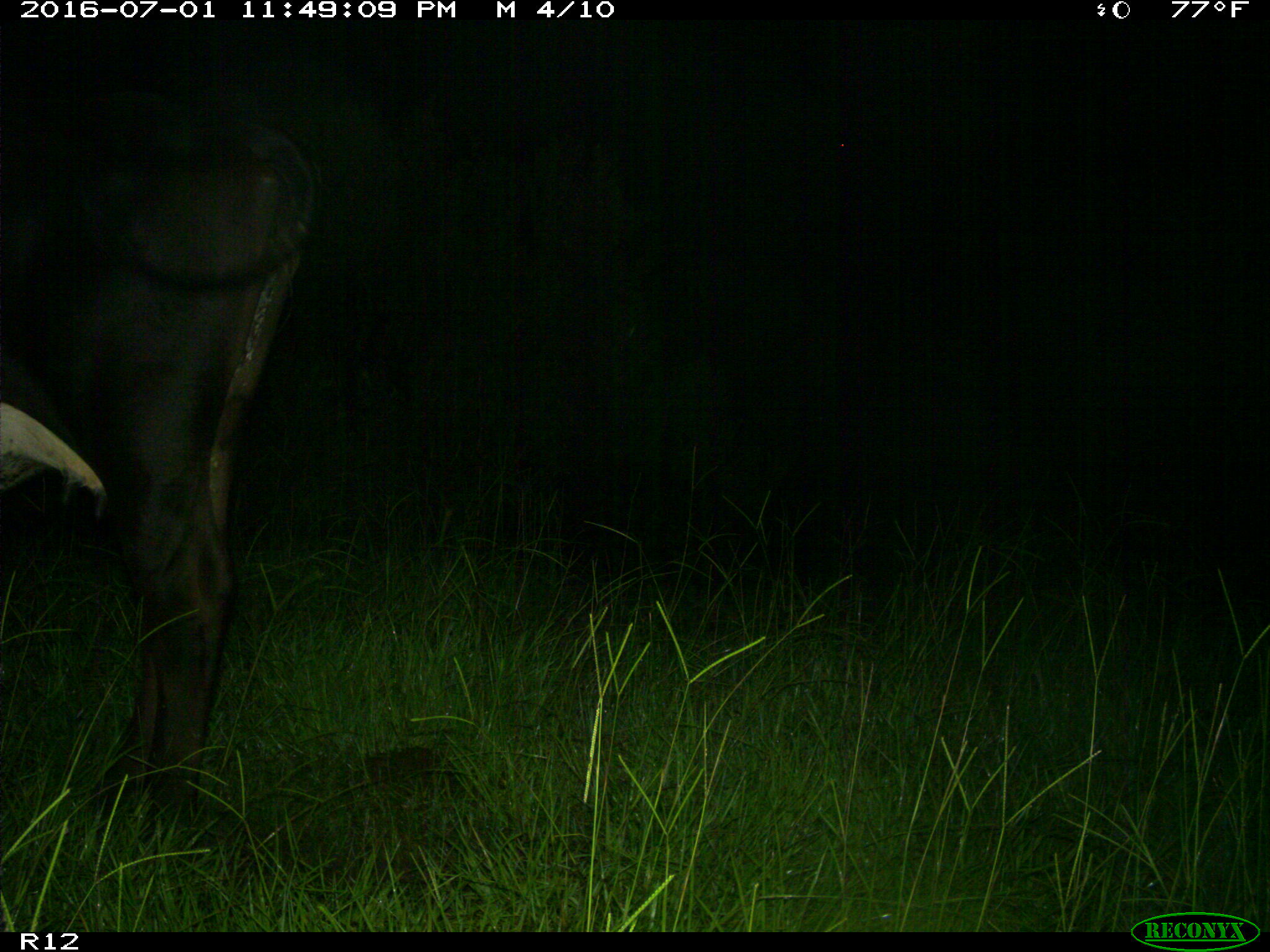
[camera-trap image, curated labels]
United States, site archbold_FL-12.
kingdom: Animalia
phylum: Chordata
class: Mammalia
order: Artiodactyla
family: Bovidae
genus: Bos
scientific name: Bos taurus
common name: domestic cow